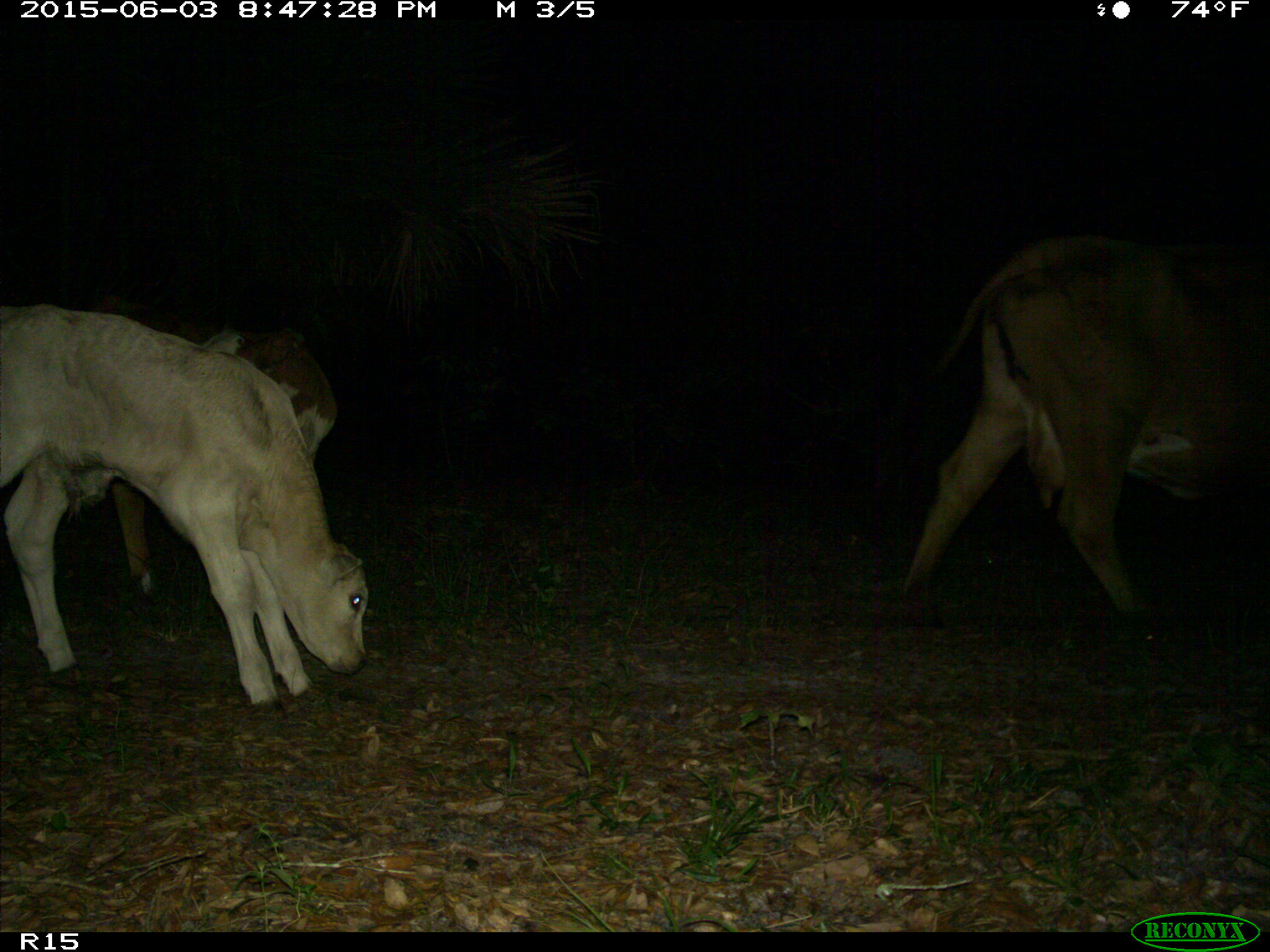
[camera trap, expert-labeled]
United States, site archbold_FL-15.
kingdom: Animalia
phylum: Chordata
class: Mammalia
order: Artiodactyla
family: Bovidae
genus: Bos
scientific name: Bos taurus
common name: domestic cow